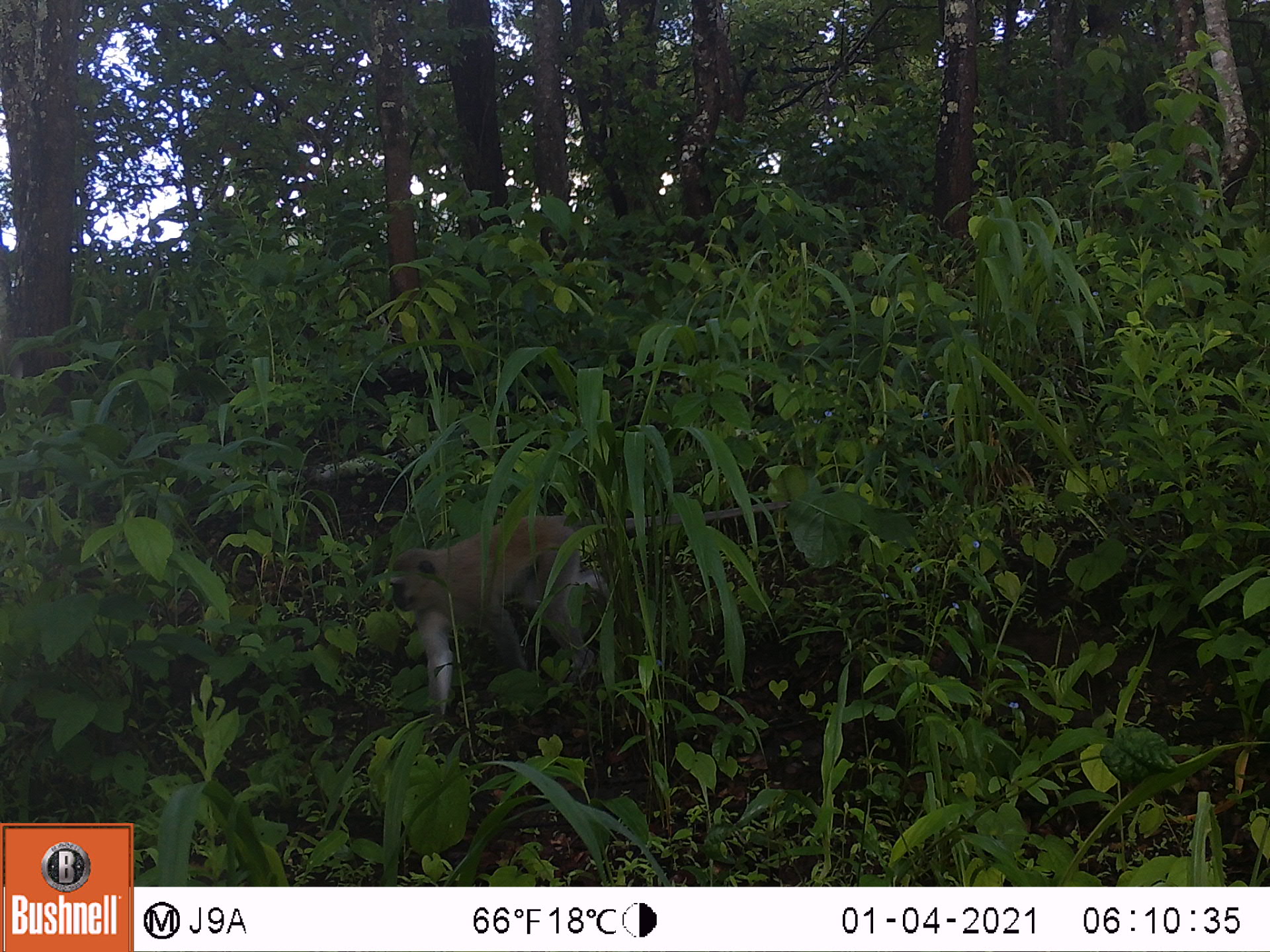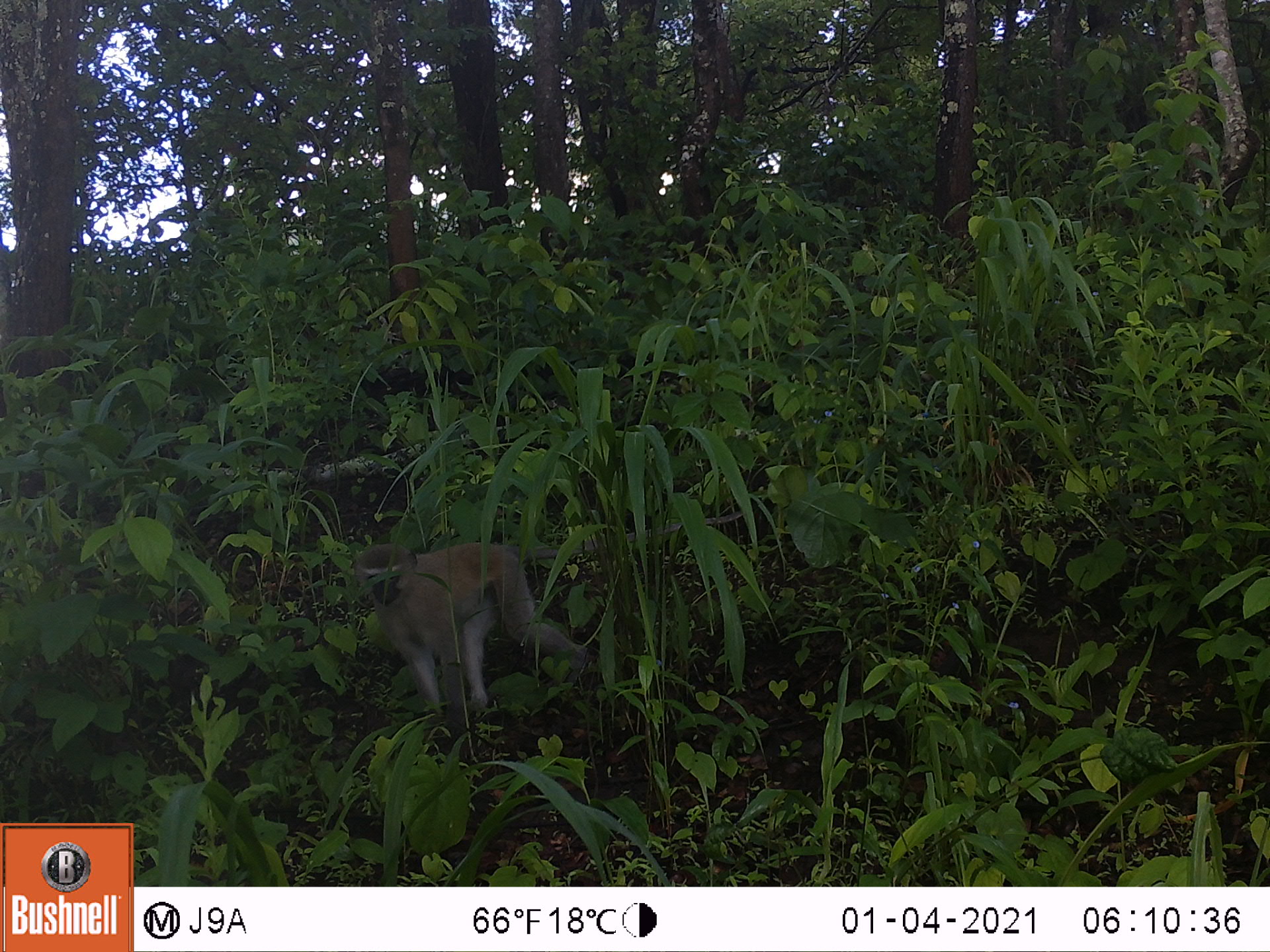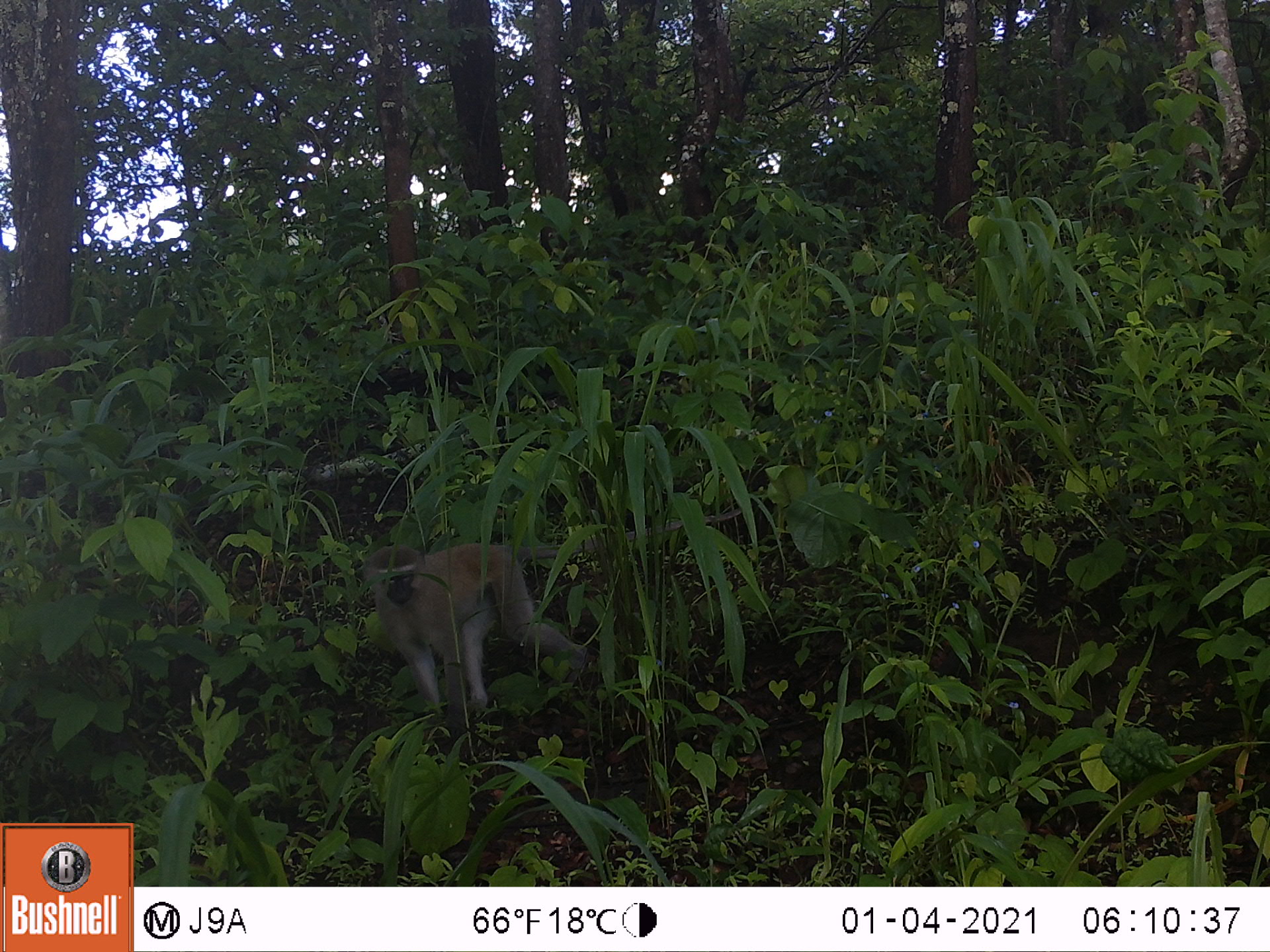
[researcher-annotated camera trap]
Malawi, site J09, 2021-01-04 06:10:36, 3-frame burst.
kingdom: Animalia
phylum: Chordata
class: Mammalia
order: Primates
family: Cercopithecidae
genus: Chlorocebus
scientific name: Chlorocebus pygerythrus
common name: vervet monkey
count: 1